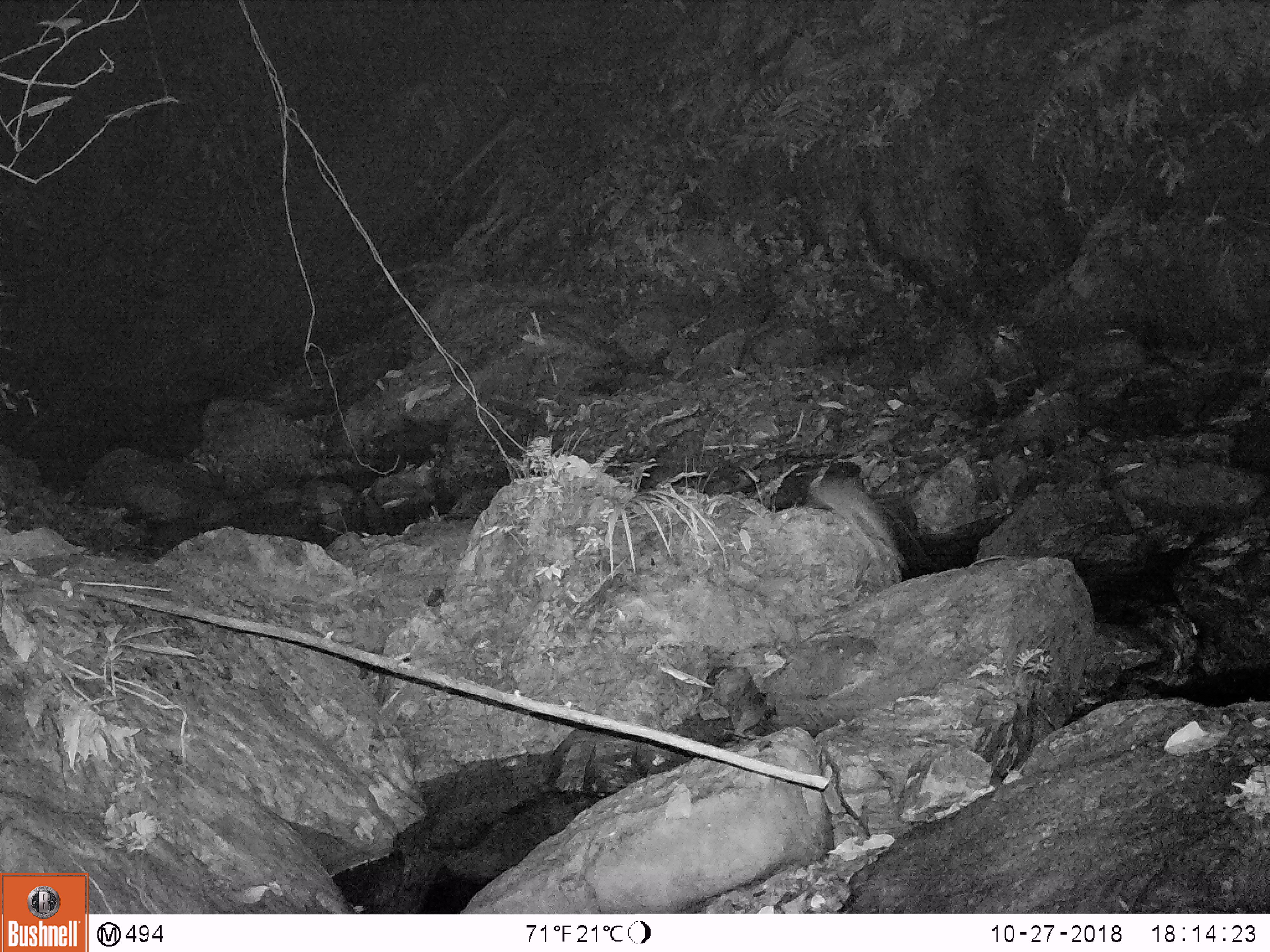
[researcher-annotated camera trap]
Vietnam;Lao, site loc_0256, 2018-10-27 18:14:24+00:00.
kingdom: Animalia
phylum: Chordata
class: Mammalia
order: Carnivora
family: Mustelidae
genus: Melogale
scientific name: Melogale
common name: ferret badger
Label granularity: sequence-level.